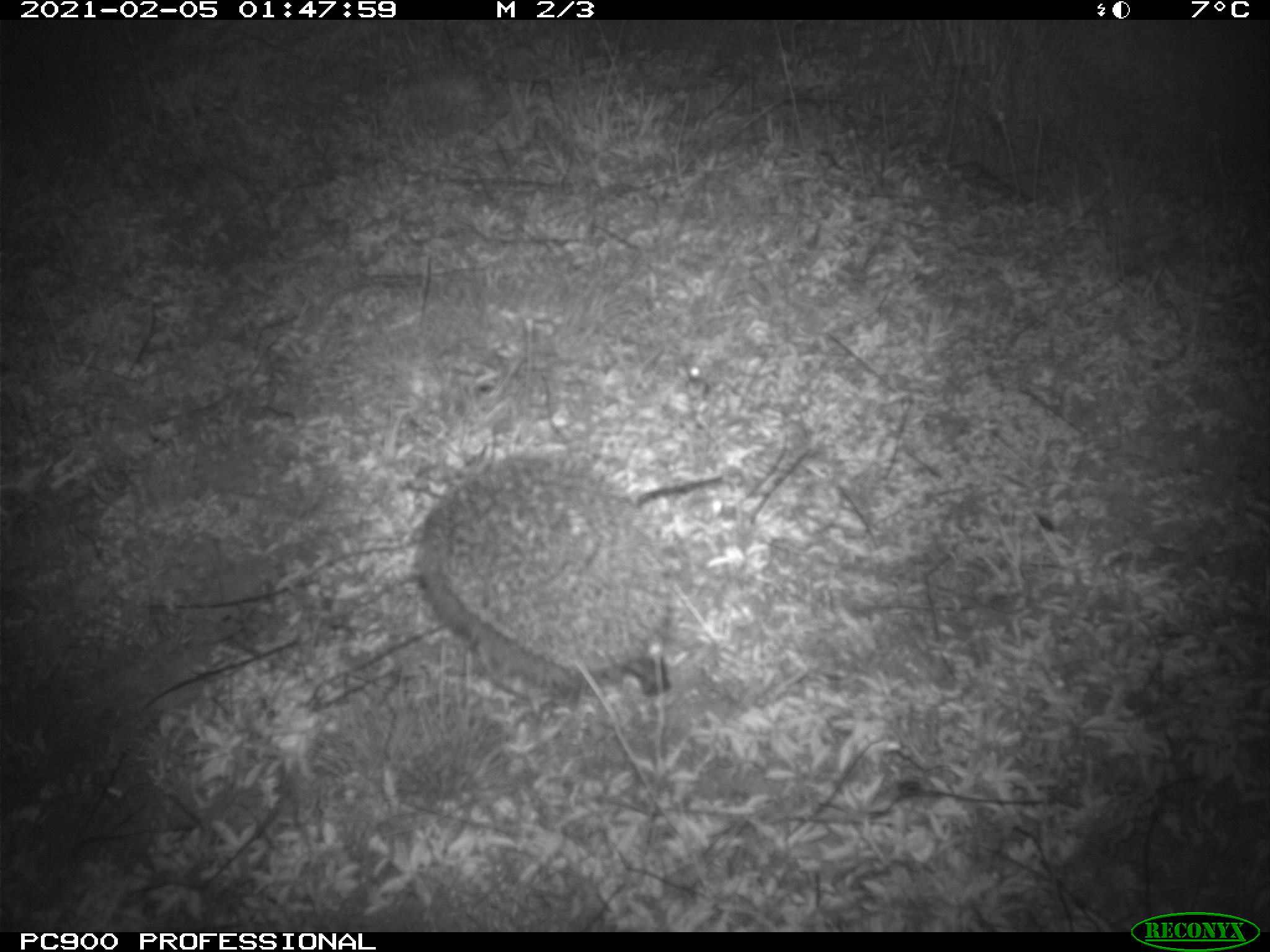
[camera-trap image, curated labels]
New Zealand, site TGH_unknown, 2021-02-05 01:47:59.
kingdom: Animalia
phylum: Chordata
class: Mammalia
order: Eulipotyphla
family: Erinaceidae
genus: Erinaceus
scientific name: Erinaceus europaeus europaeus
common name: european hedgehog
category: hedgehog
Hedgehog (european hedgehog) (Erinaceus europaeus europaeus).